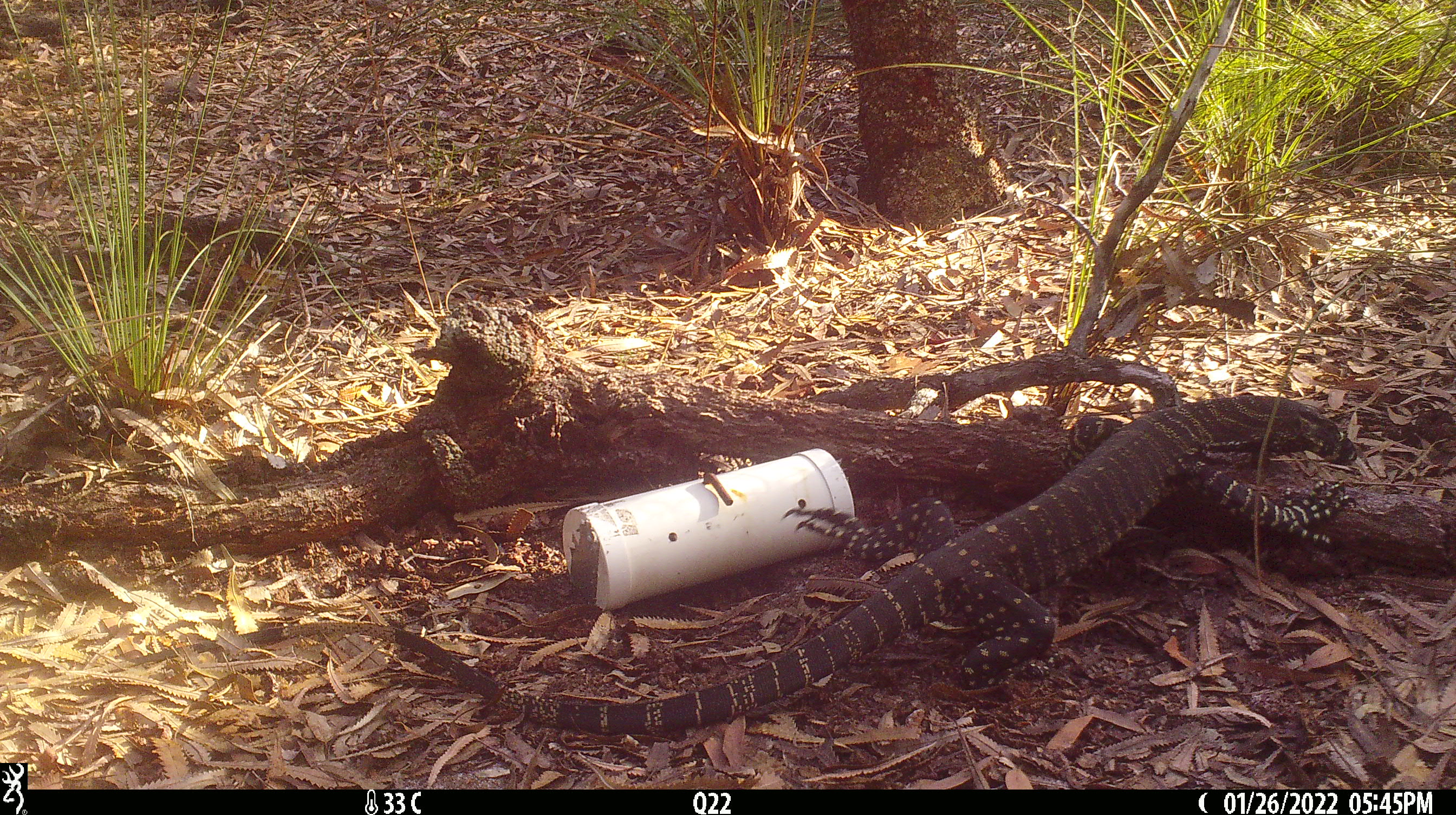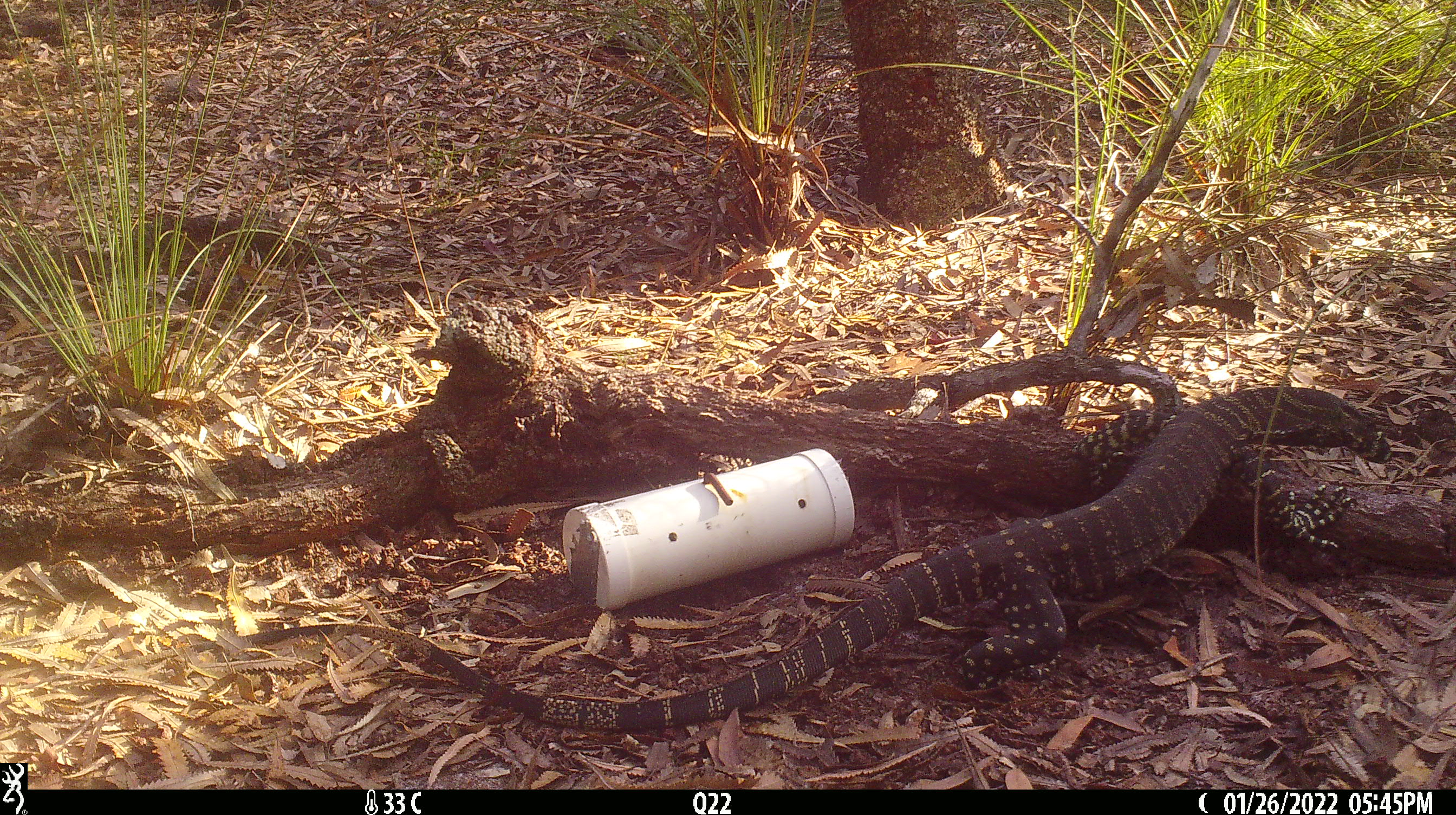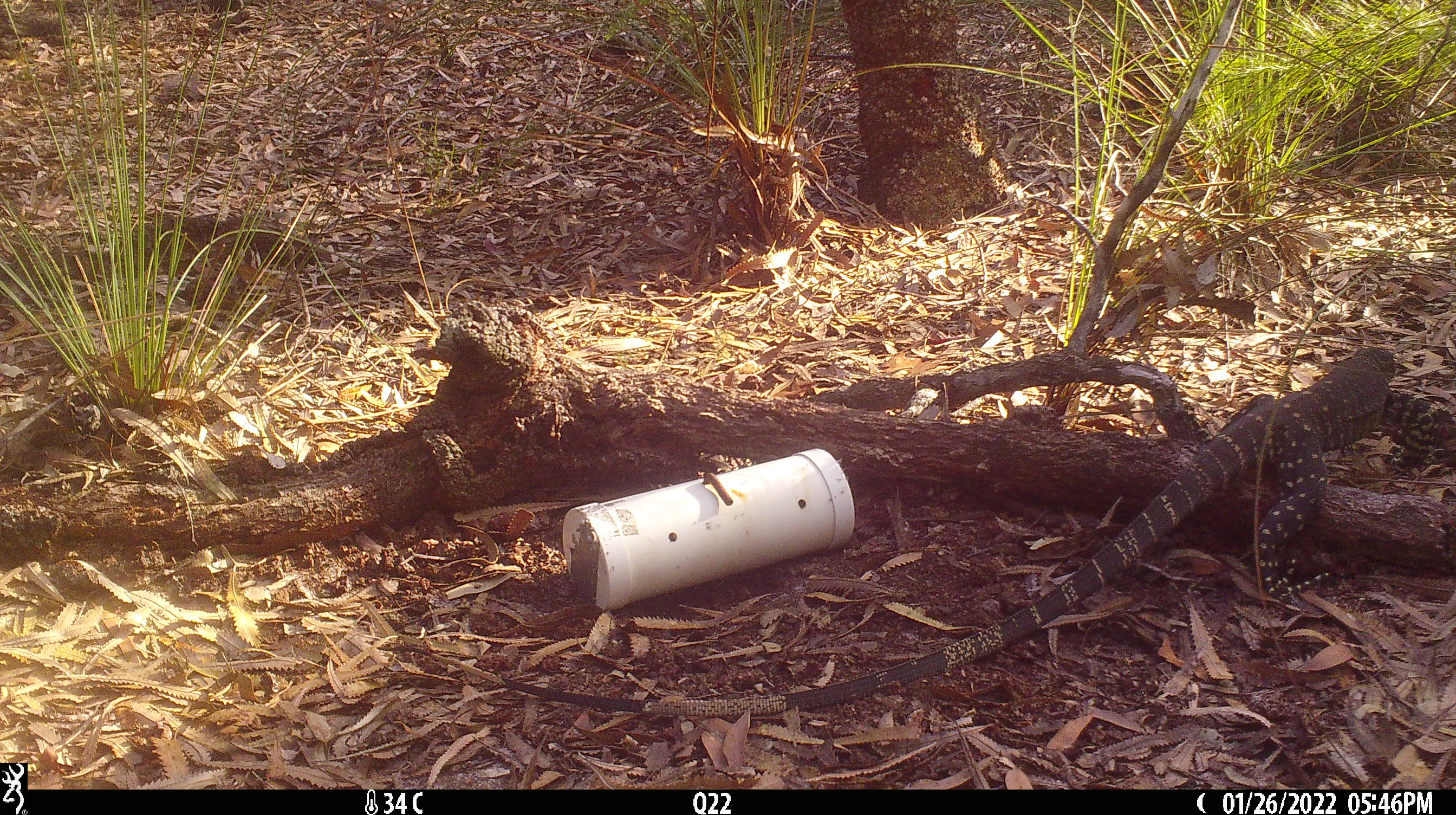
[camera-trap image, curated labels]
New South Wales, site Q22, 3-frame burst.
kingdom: Animalia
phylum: Chordata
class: Reptilia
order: Squamata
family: Varanidae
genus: Varanus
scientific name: Varanus varius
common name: lace monitor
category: goanna